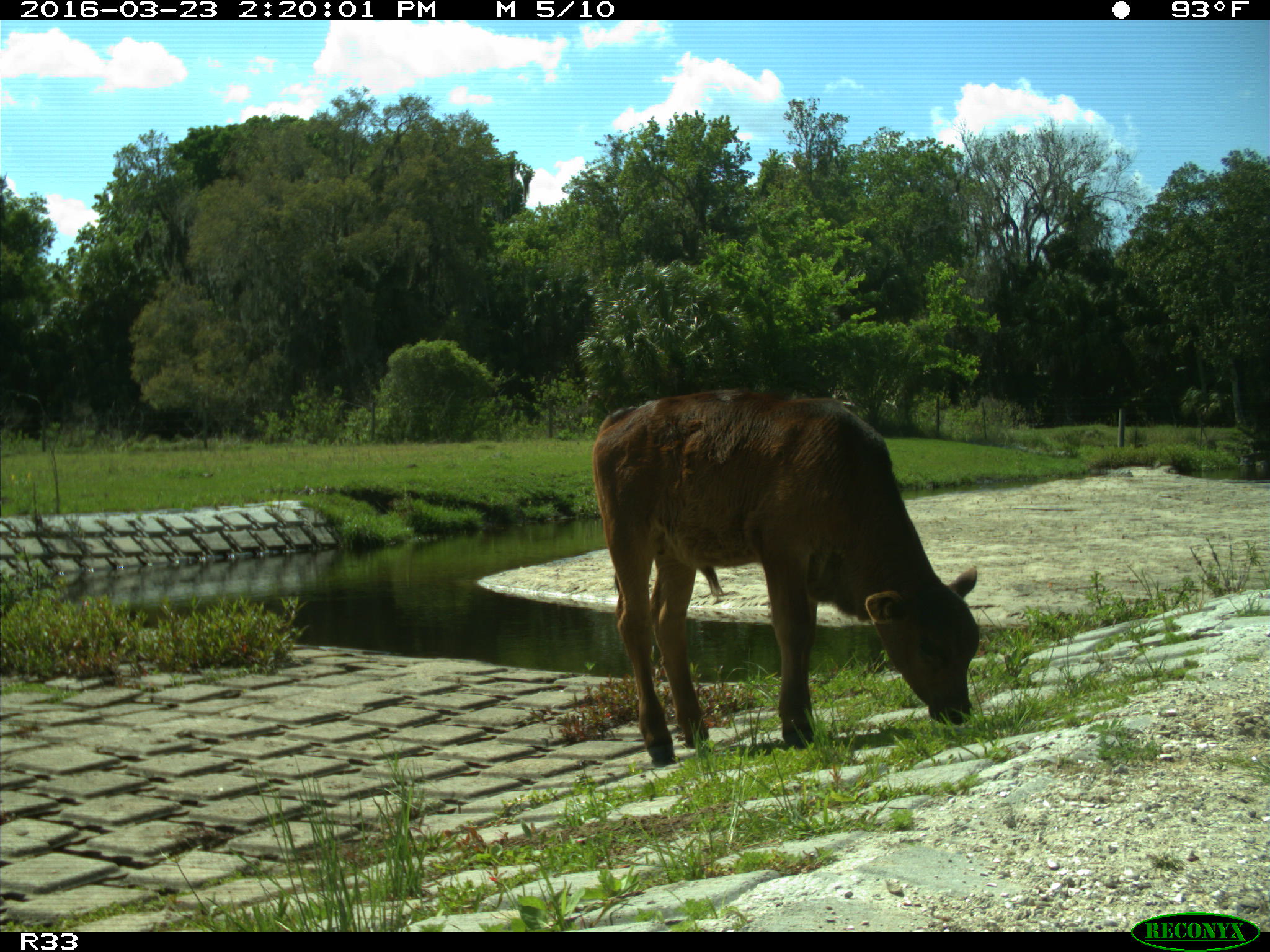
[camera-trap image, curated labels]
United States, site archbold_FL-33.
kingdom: Animalia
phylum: Chordata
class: Mammalia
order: Artiodactyla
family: Bovidae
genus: Bos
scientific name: Bos taurus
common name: domestic cow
Bos taurus (domestic cow).